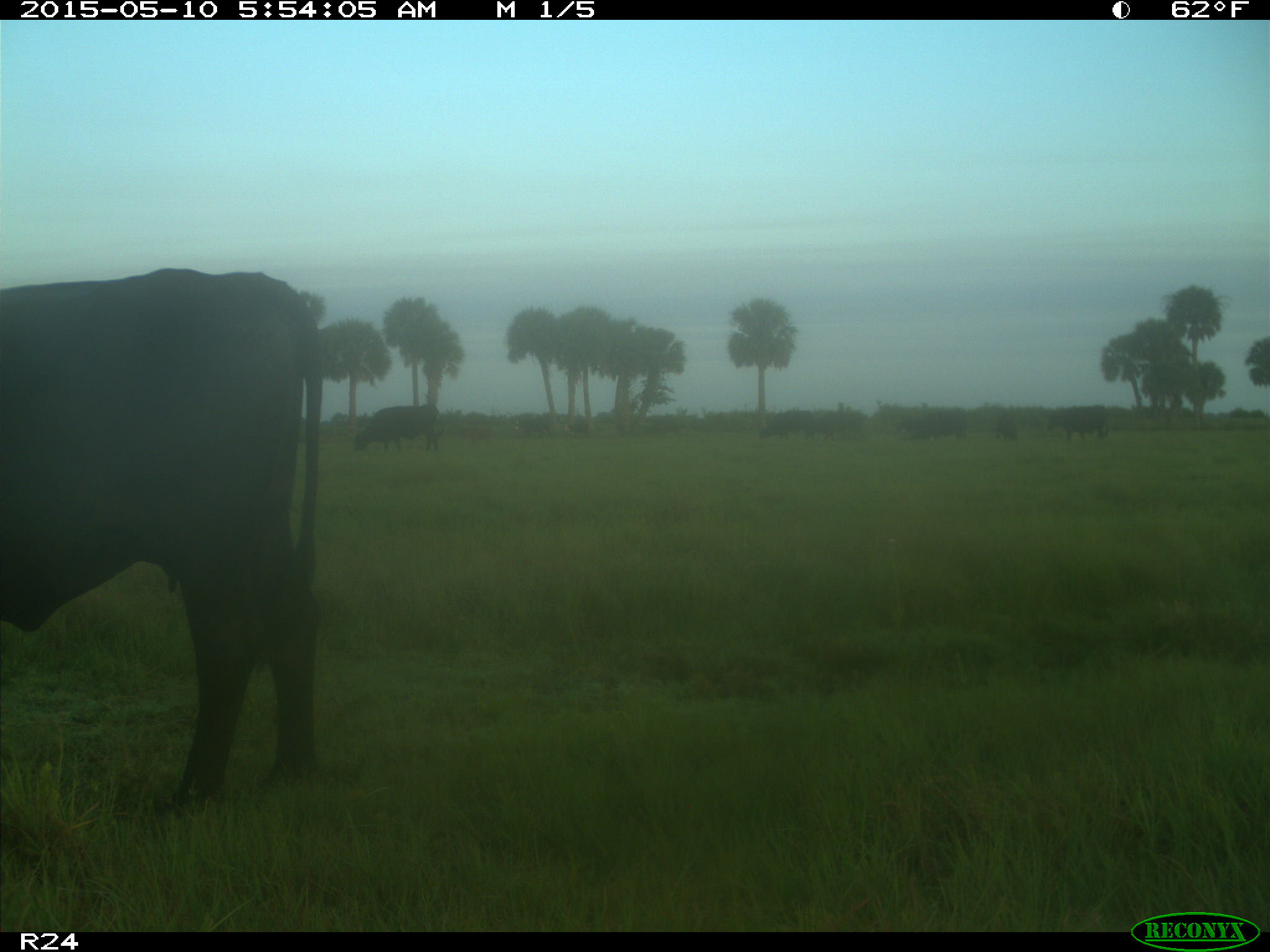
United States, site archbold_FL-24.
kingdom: Animalia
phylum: Chordata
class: Mammalia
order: Artiodactyla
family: Bovidae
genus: Bos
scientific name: Bos taurus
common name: domestic cow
Bos taurus (domestic cow).